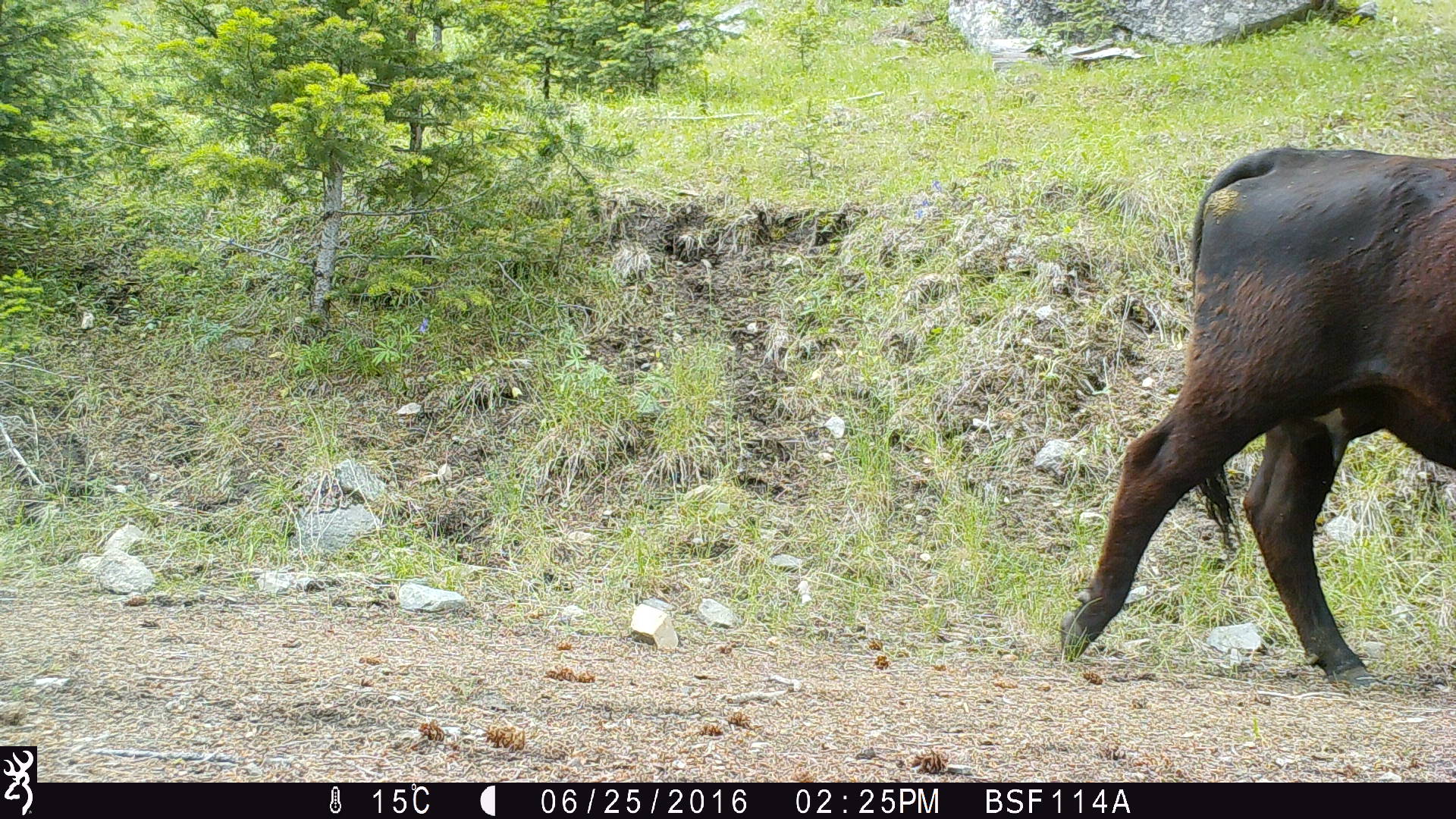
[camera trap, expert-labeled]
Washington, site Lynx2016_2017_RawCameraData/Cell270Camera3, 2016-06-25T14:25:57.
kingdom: Animalia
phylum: Chordata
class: Mammalia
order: Artiodactyla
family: Bovidae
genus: Bos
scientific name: Bos taurus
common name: domestic cattle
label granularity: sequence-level